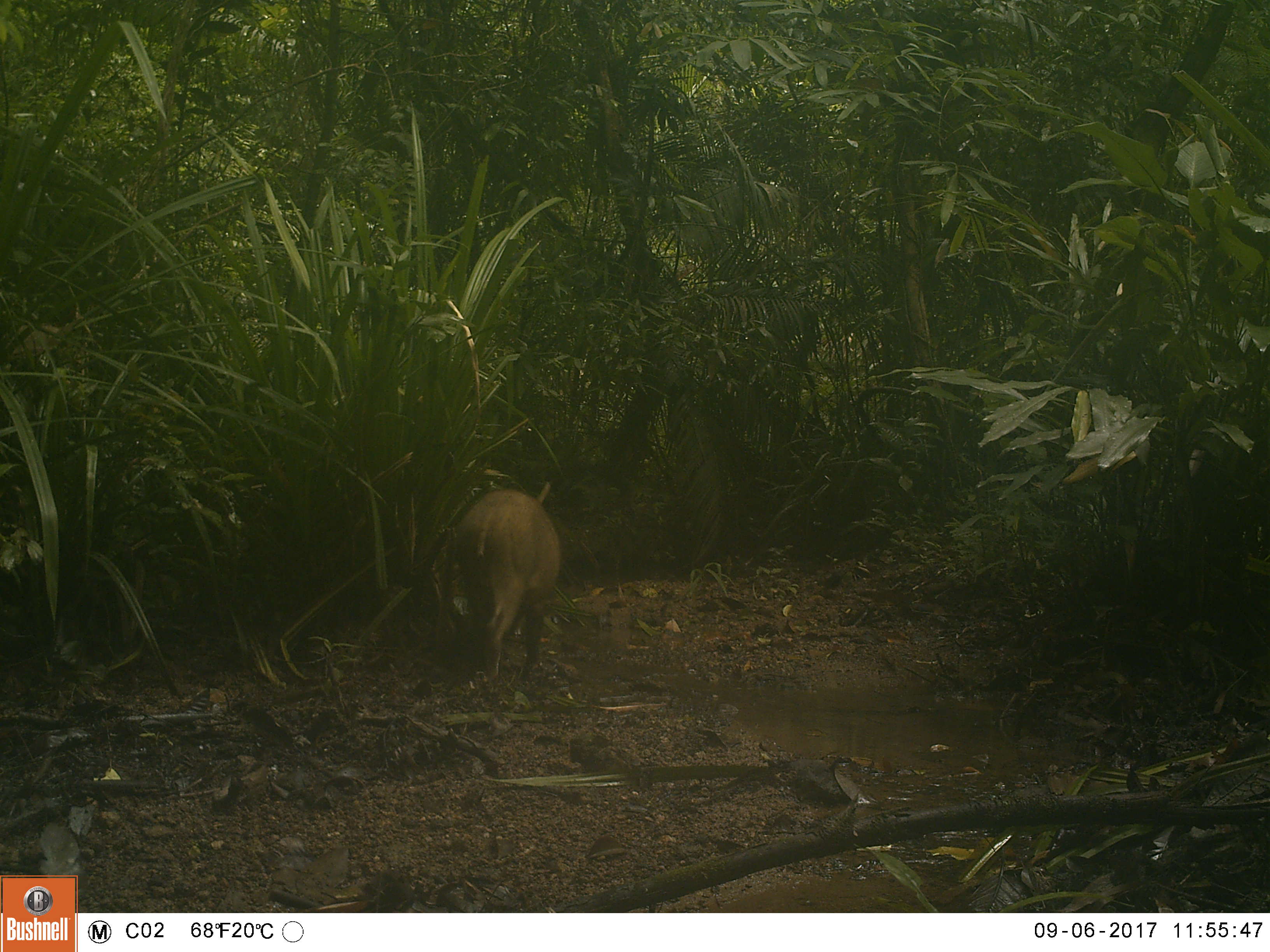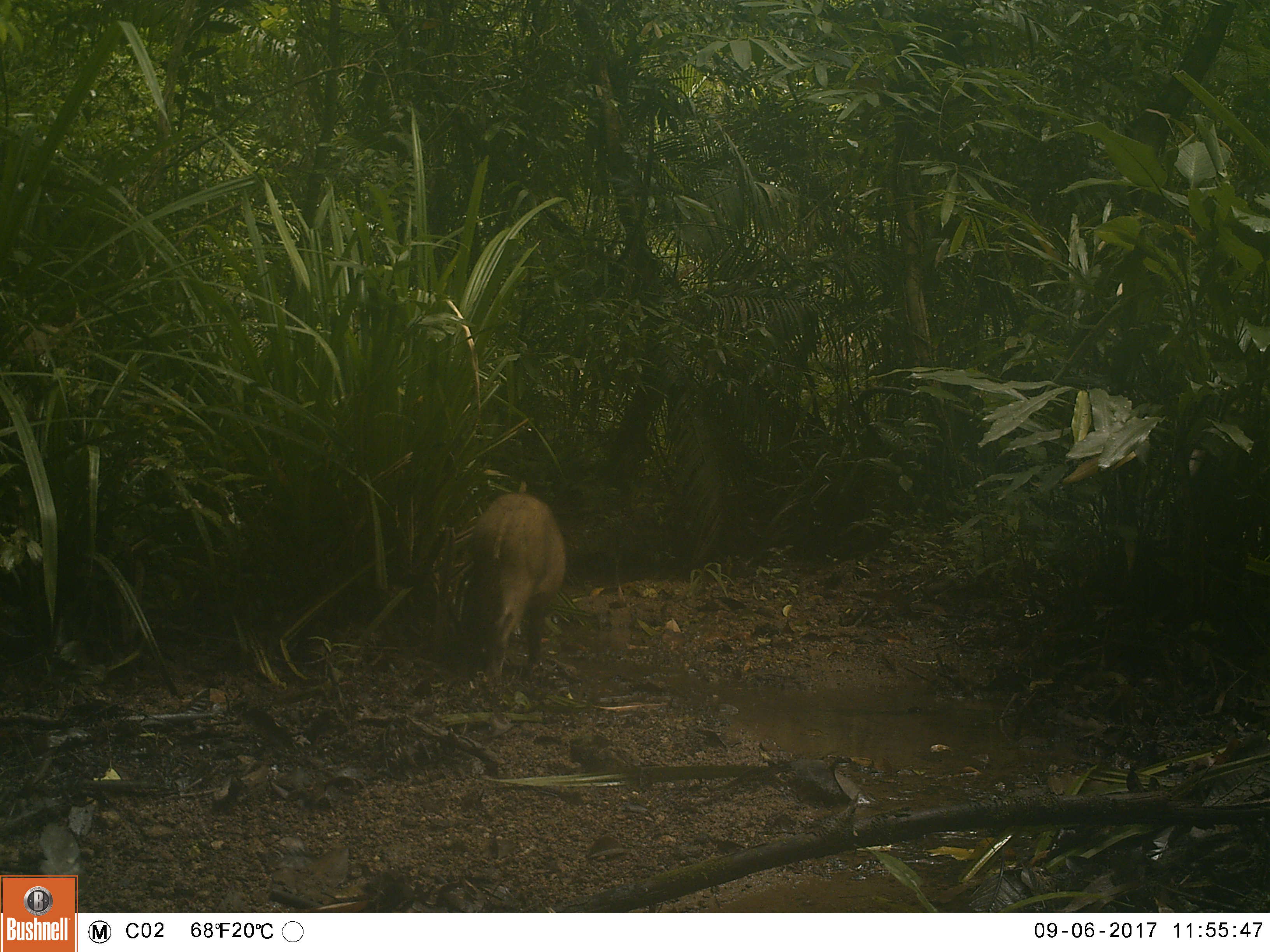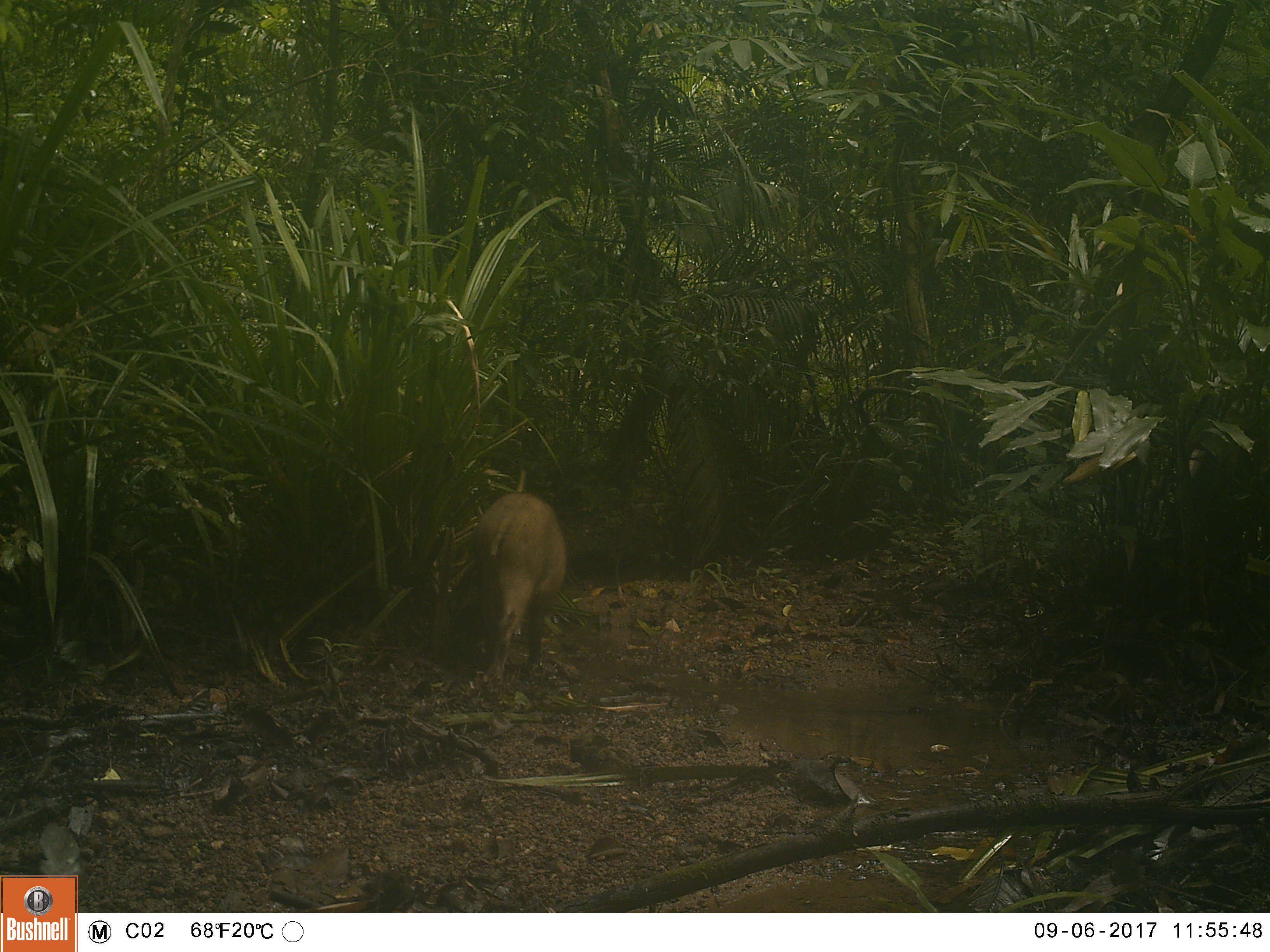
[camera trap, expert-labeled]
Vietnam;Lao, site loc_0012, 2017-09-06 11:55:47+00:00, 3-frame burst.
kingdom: Animalia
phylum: Chordata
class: Mammalia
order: Artiodactyla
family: Suidae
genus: Sus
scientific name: Sus scrofa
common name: eurasian wild pig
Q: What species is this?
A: Eurasian wild pig (Sus scrofa).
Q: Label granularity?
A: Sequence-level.